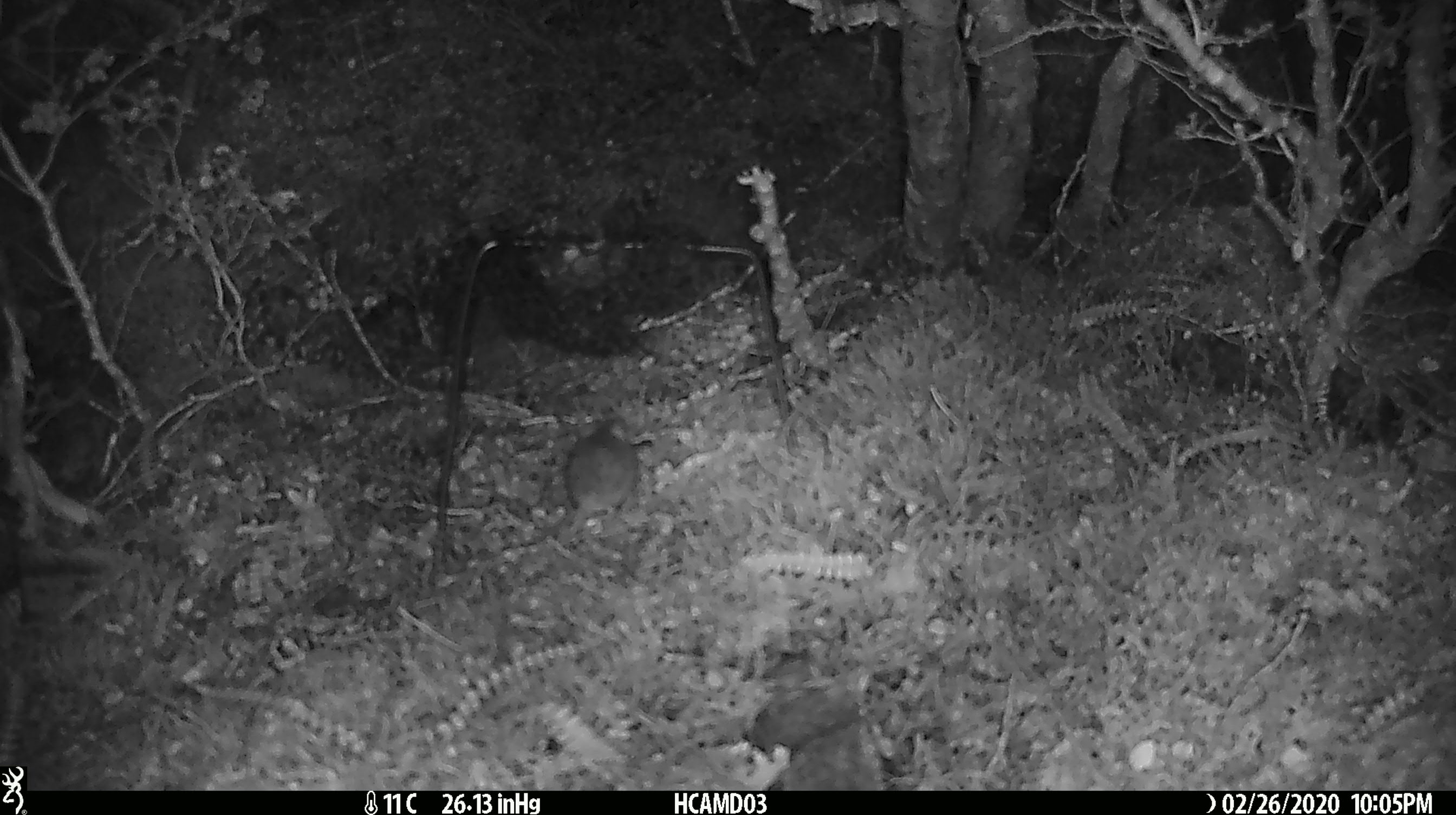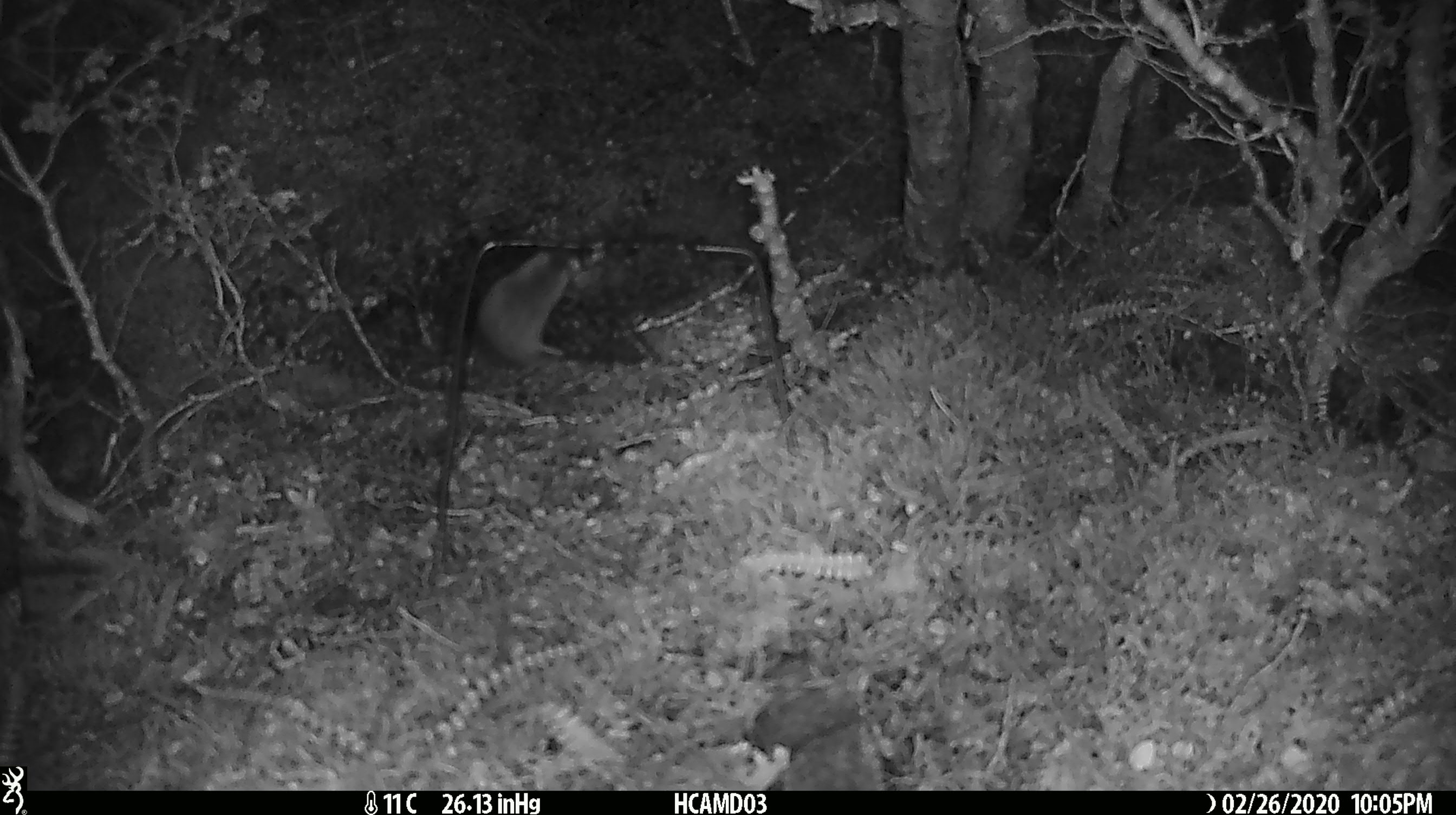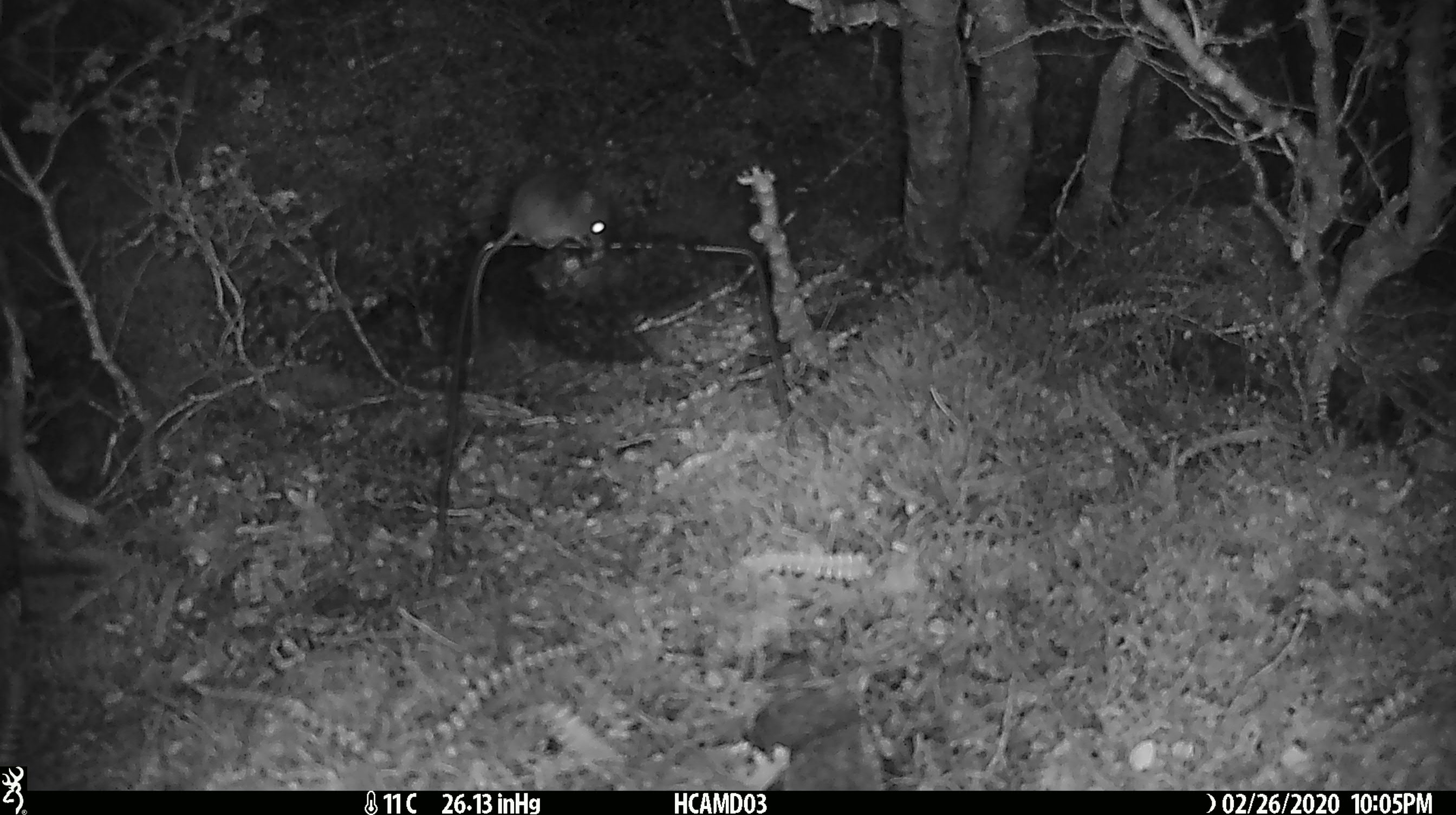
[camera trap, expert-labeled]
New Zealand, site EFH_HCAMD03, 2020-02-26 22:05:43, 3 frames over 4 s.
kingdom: Animalia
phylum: Chordata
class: Mammalia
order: Rodentia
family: Muridae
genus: Mus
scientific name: Mus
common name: mouse